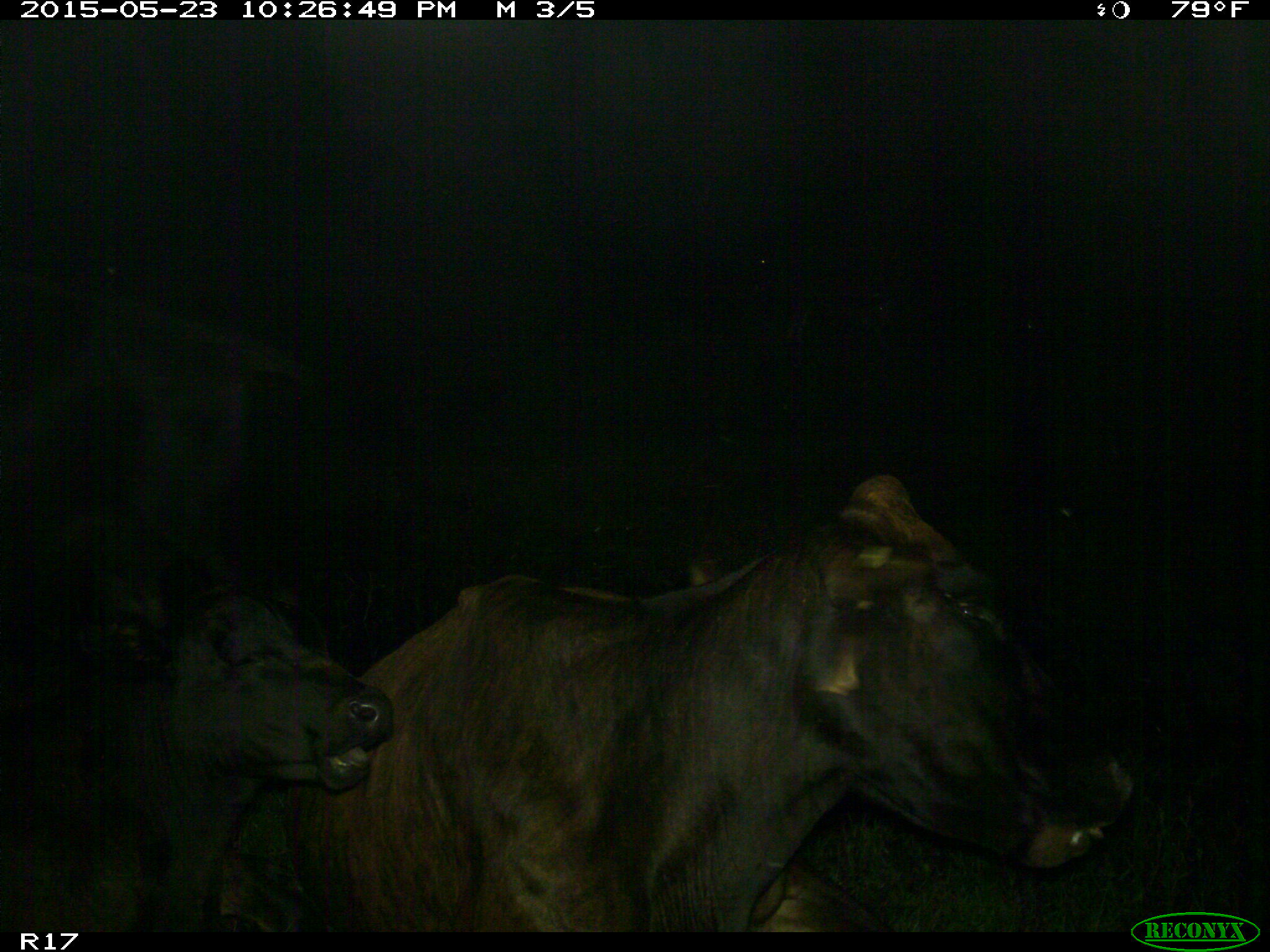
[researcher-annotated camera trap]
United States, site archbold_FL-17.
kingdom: Animalia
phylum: Chordata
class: Mammalia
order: Artiodactyla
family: Bovidae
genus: Bos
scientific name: Bos taurus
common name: domestic cow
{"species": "Bos taurus (domestic cow)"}